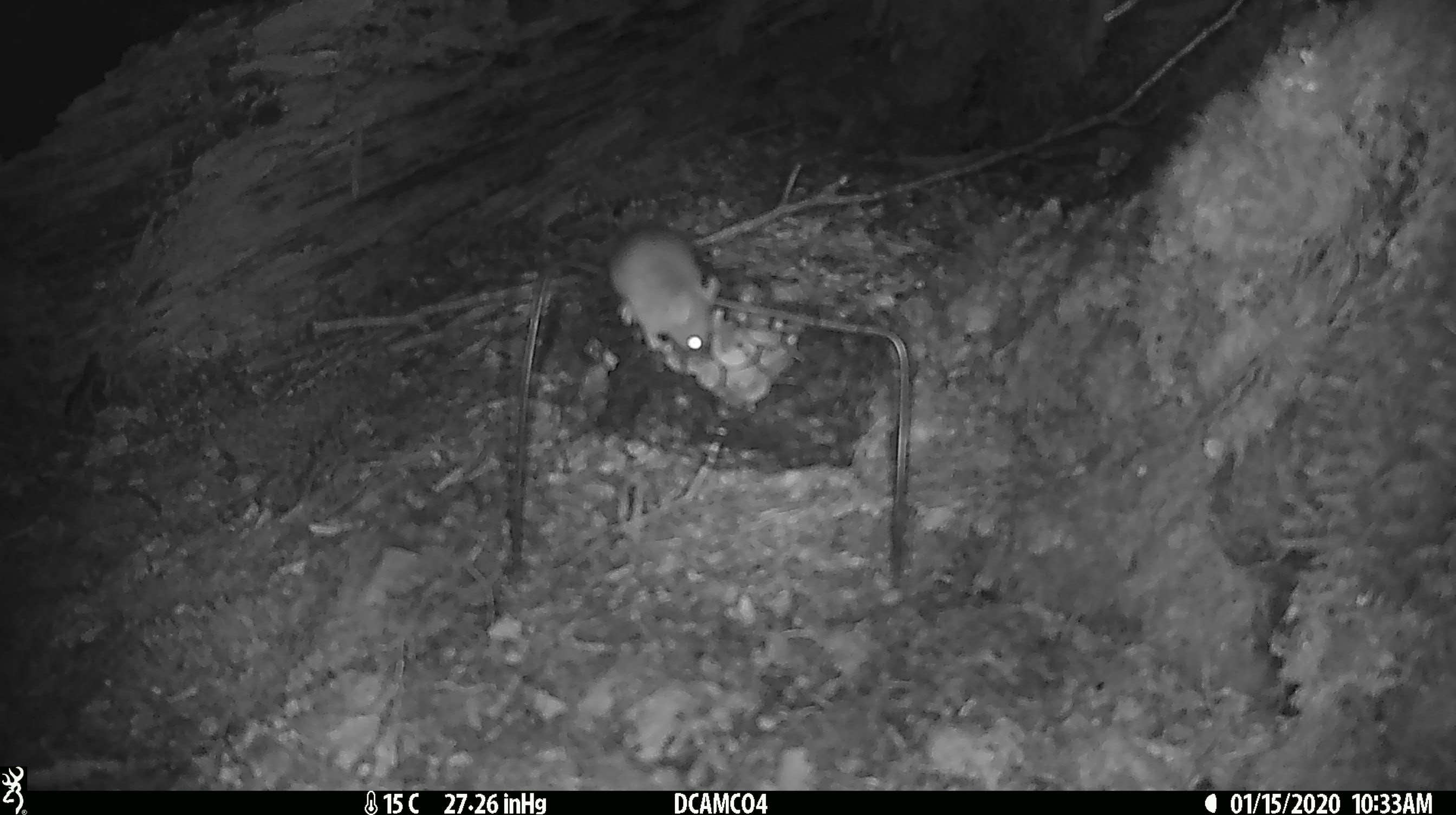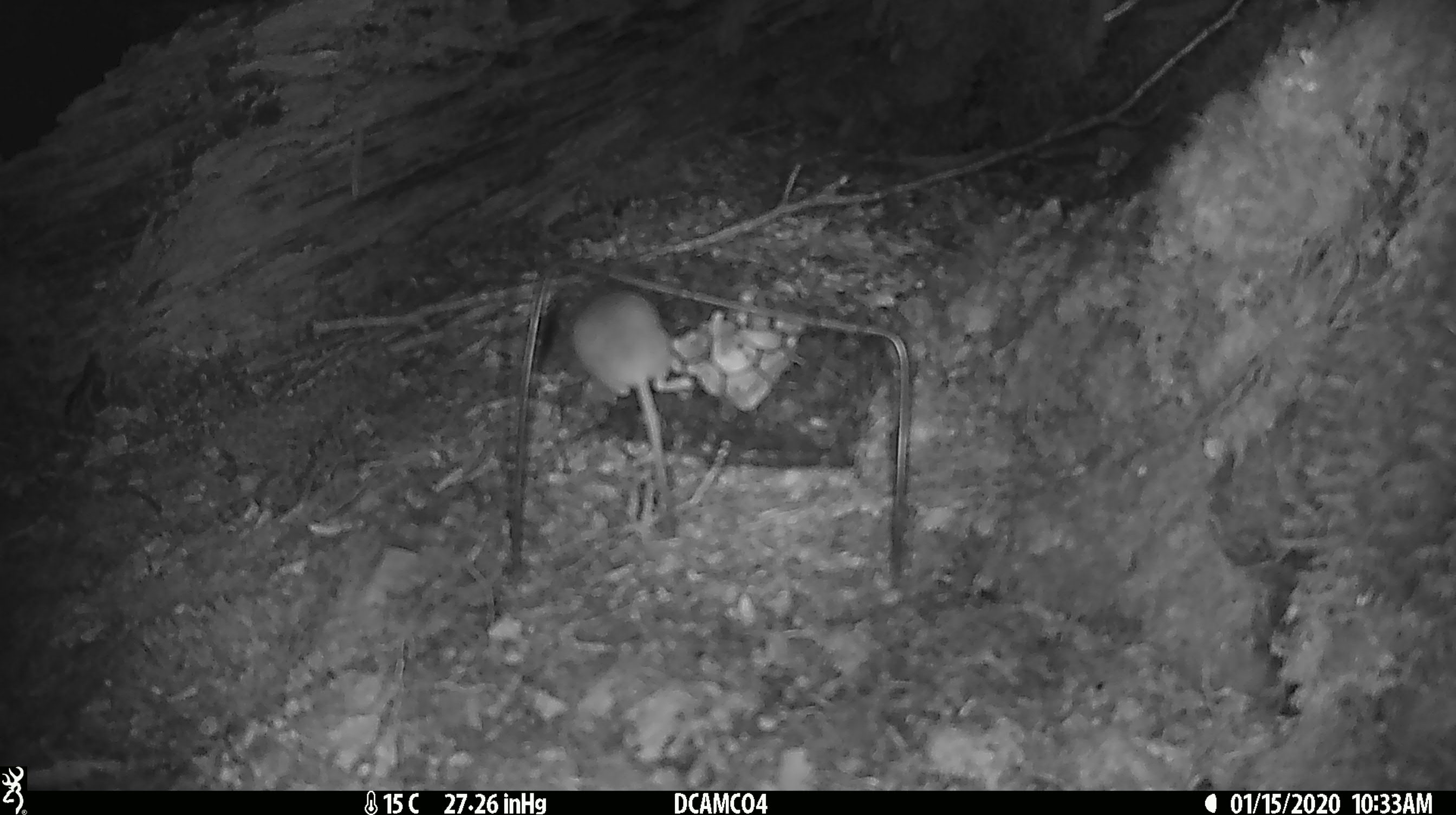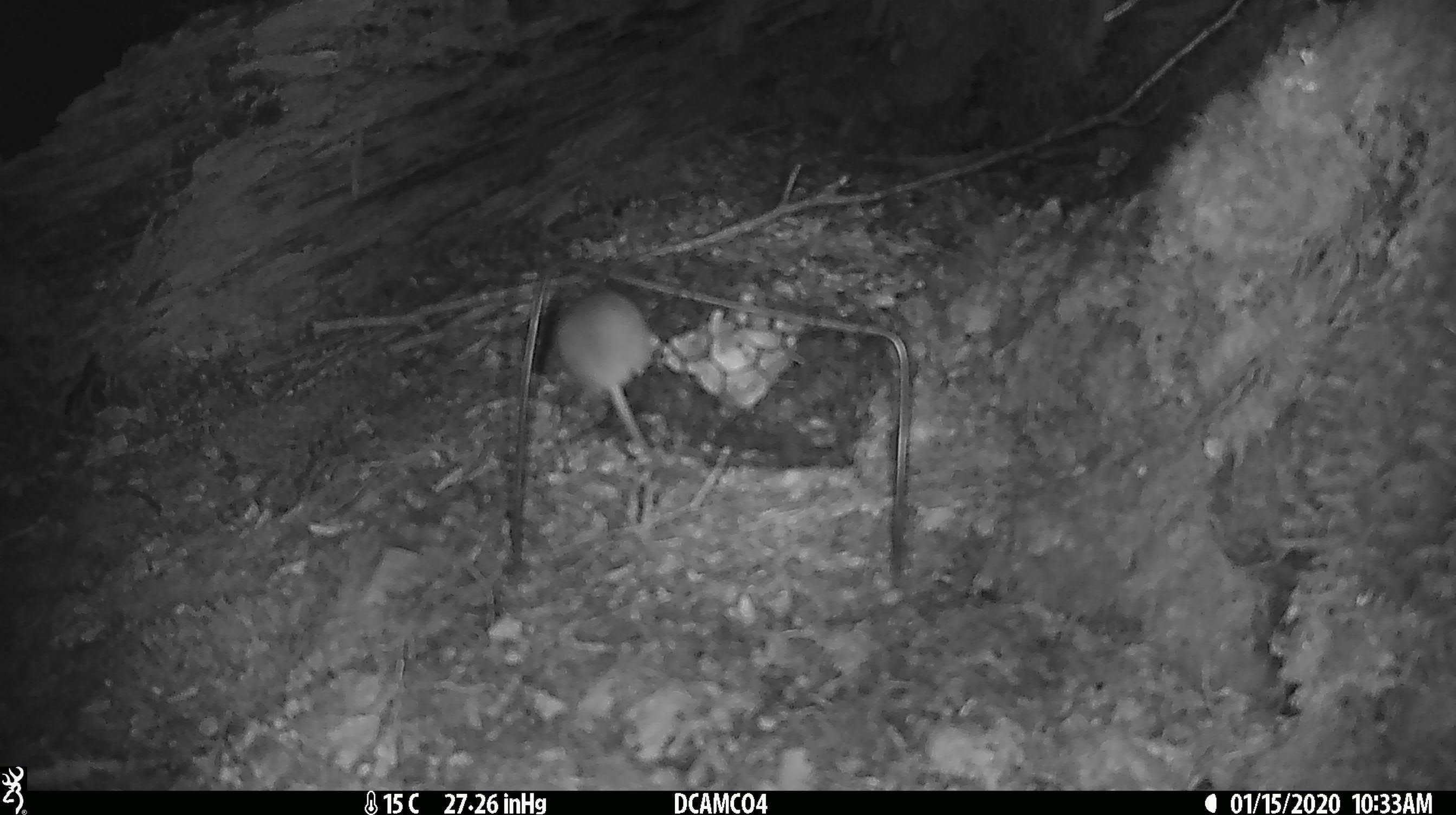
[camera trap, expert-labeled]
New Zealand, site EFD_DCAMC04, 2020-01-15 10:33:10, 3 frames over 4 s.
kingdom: Animalia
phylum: Chordata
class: Mammalia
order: Rodentia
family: Muridae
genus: Mus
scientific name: Mus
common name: mouse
Mouse (Mus).